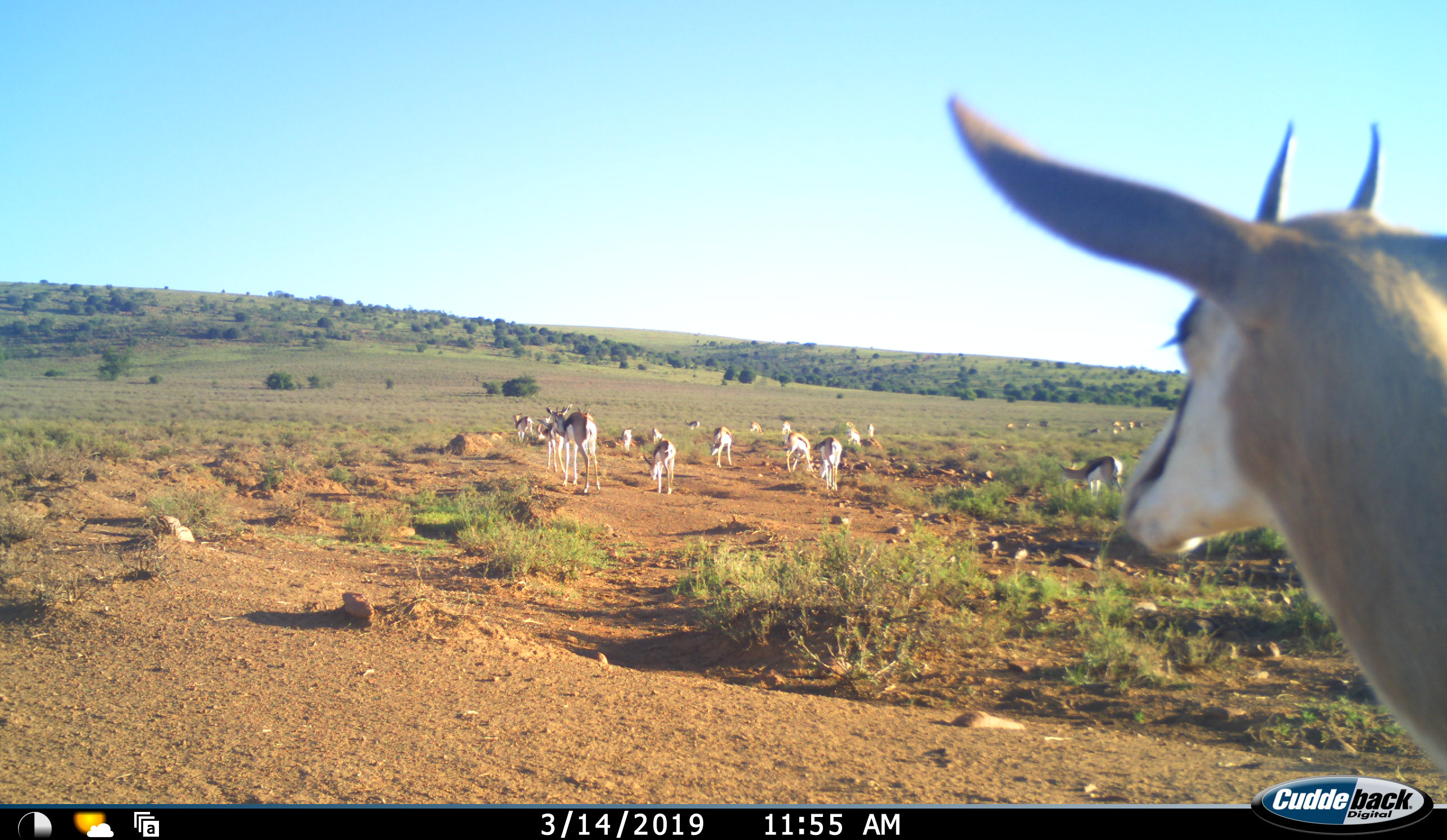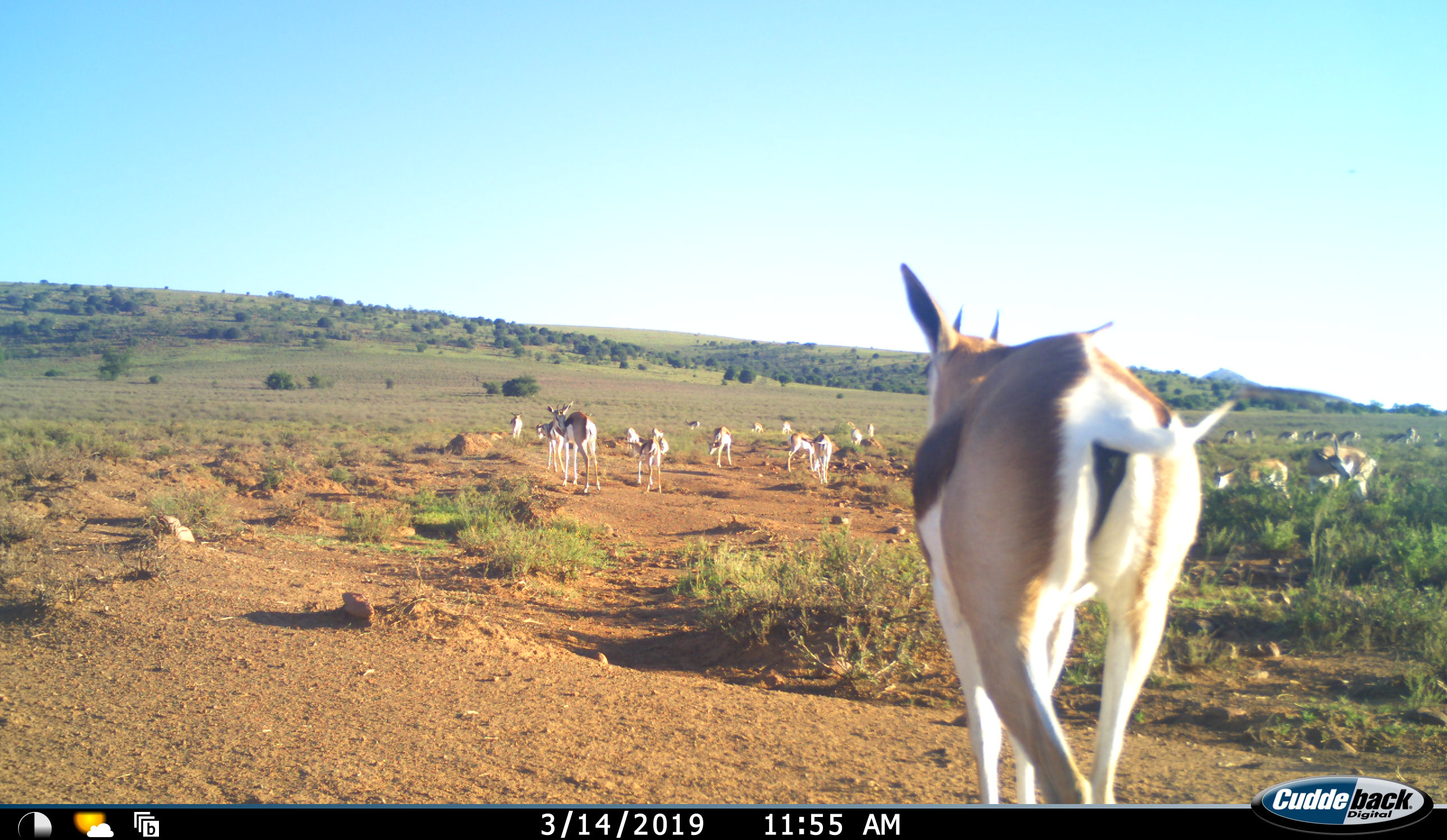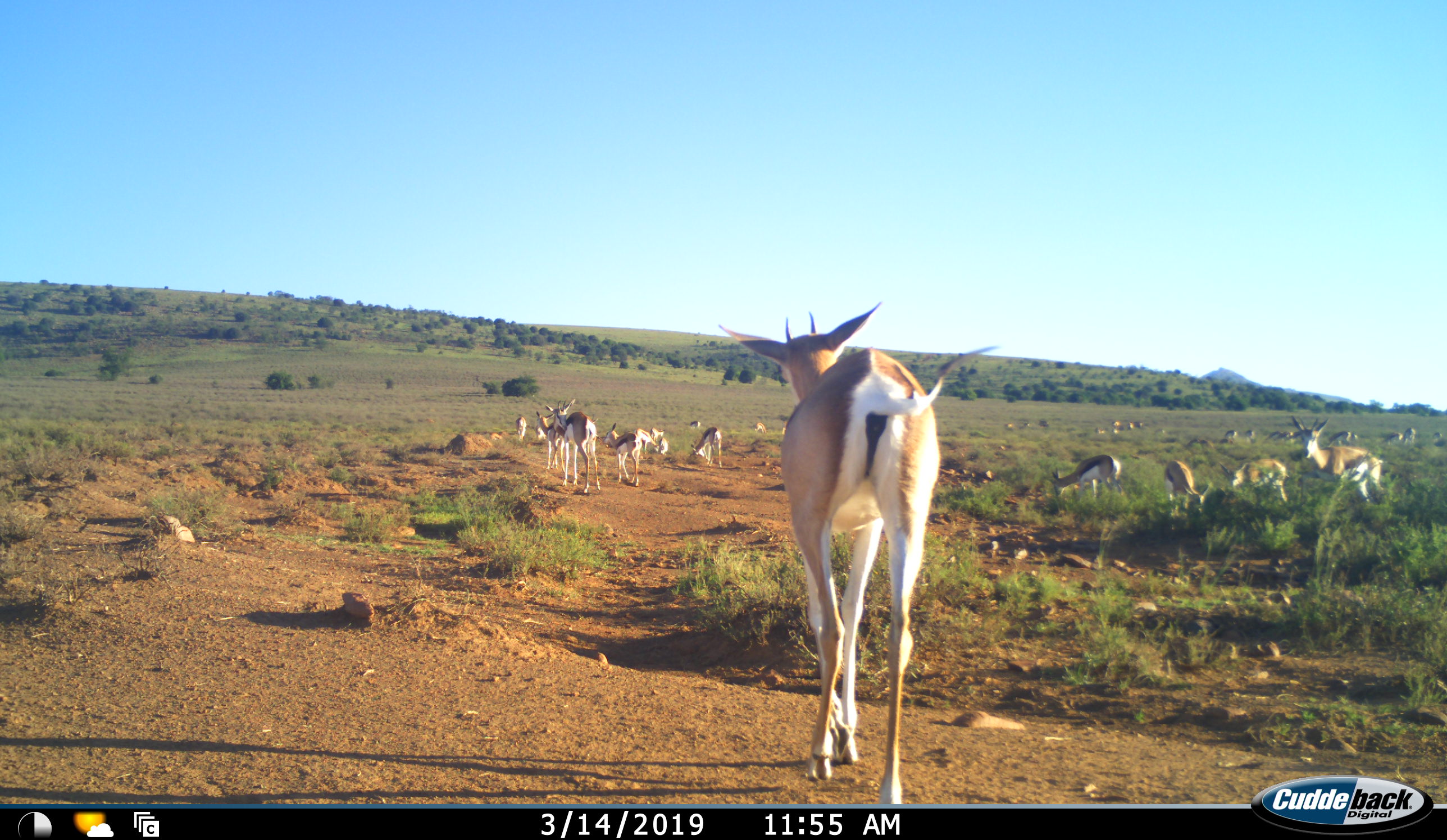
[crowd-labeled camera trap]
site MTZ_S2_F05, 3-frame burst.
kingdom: Animalia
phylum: Chordata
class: Mammalia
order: Artiodactyla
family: Bovidae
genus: Antidorcas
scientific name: Antidorcas marsupialis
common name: springbok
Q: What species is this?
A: Springbok (Antidorcas marsupialis).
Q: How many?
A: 11-50.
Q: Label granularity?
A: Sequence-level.